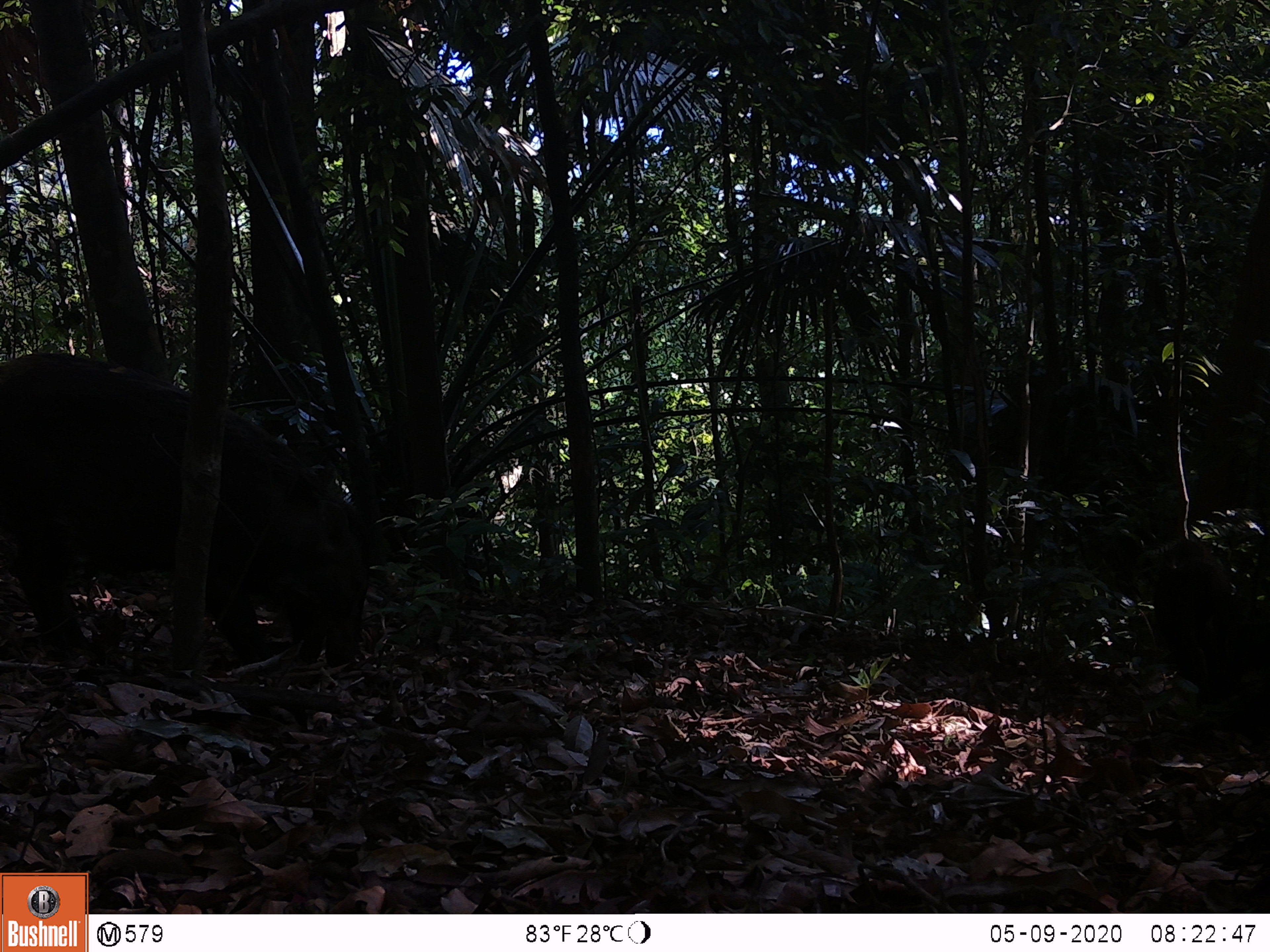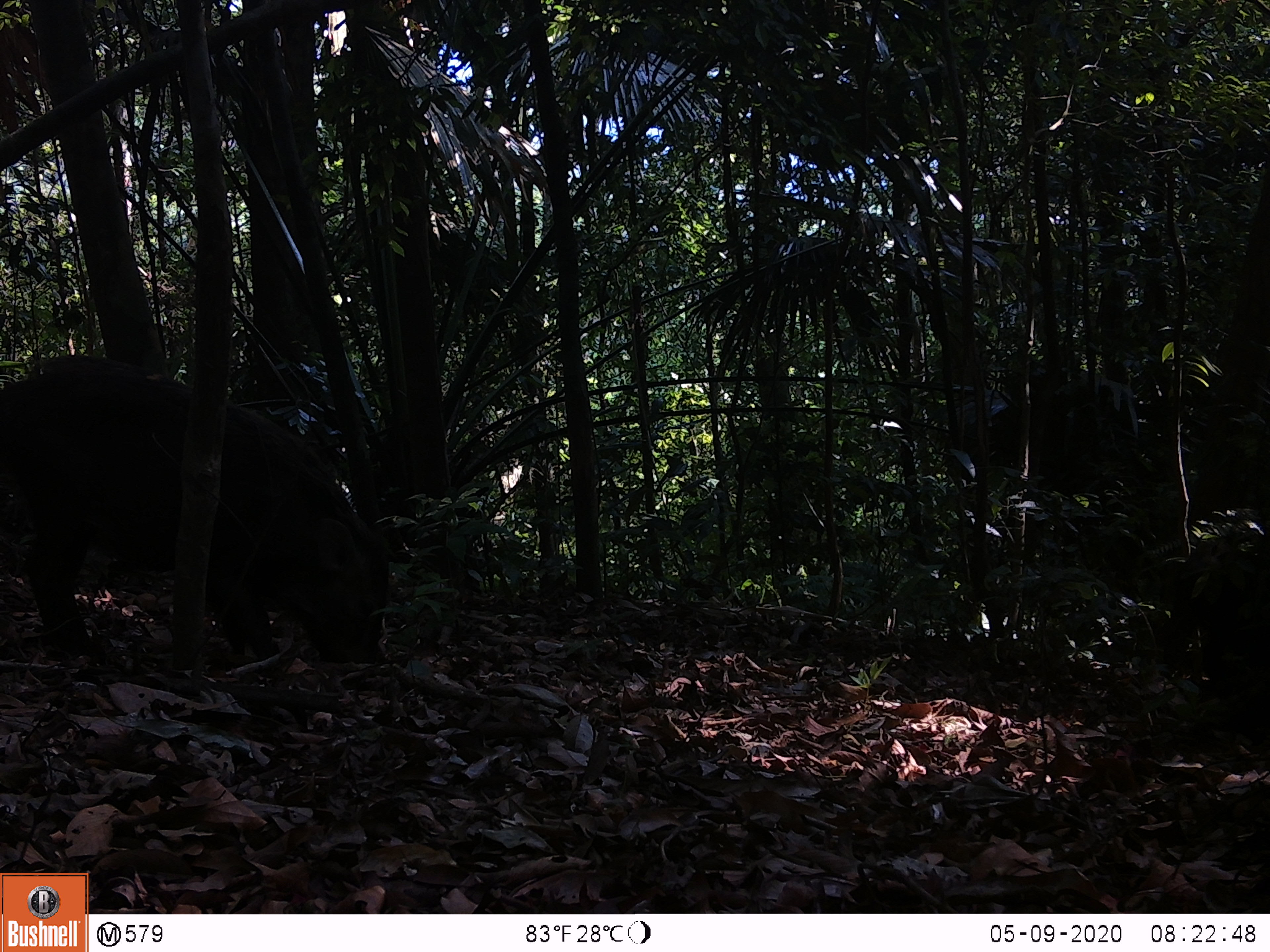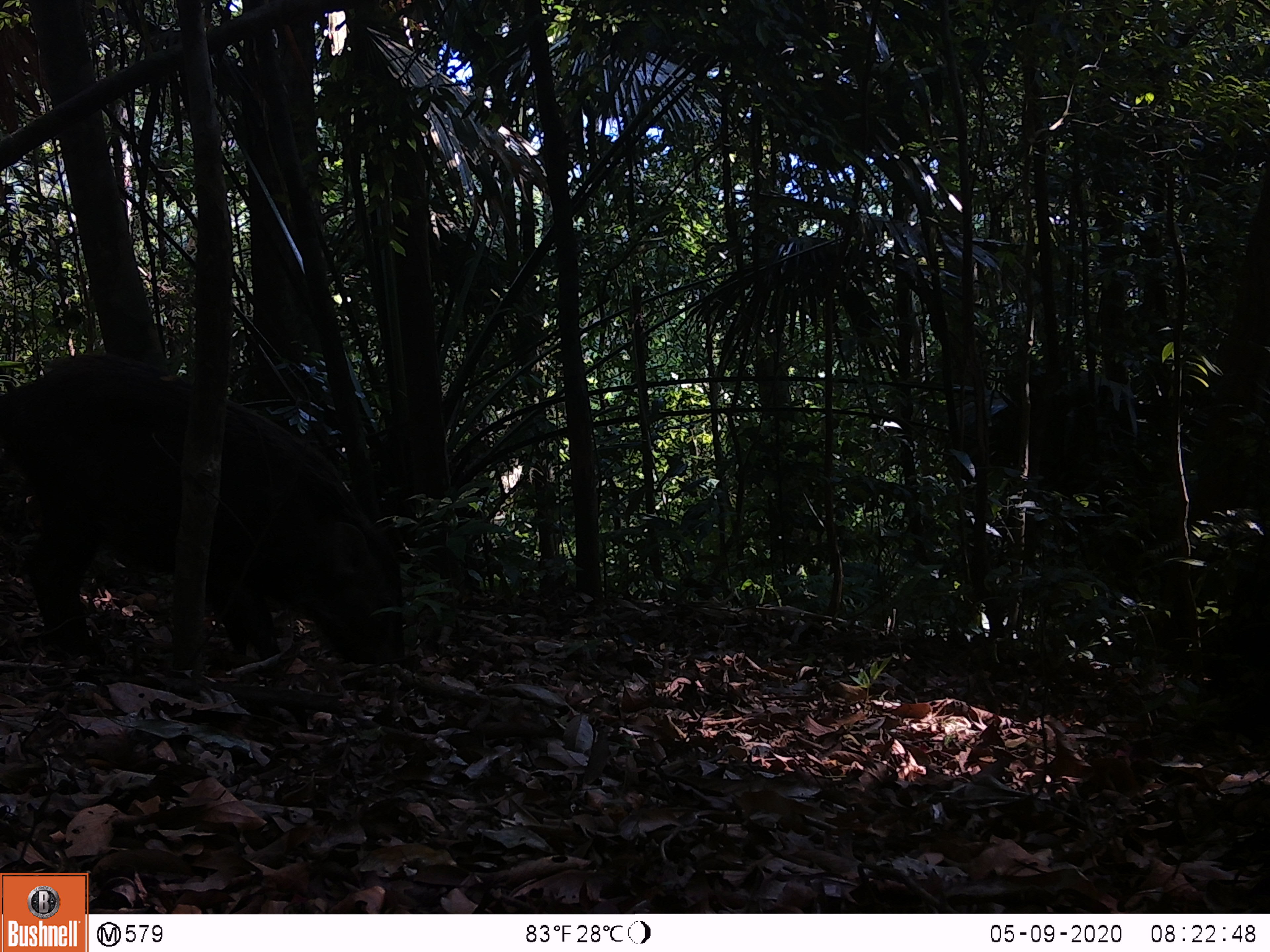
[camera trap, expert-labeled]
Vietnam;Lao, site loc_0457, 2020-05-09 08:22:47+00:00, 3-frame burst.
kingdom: Animalia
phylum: Chordata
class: Mammalia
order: Artiodactyla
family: Suidae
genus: Sus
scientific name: Sus scrofa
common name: eurasian wild pig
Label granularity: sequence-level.